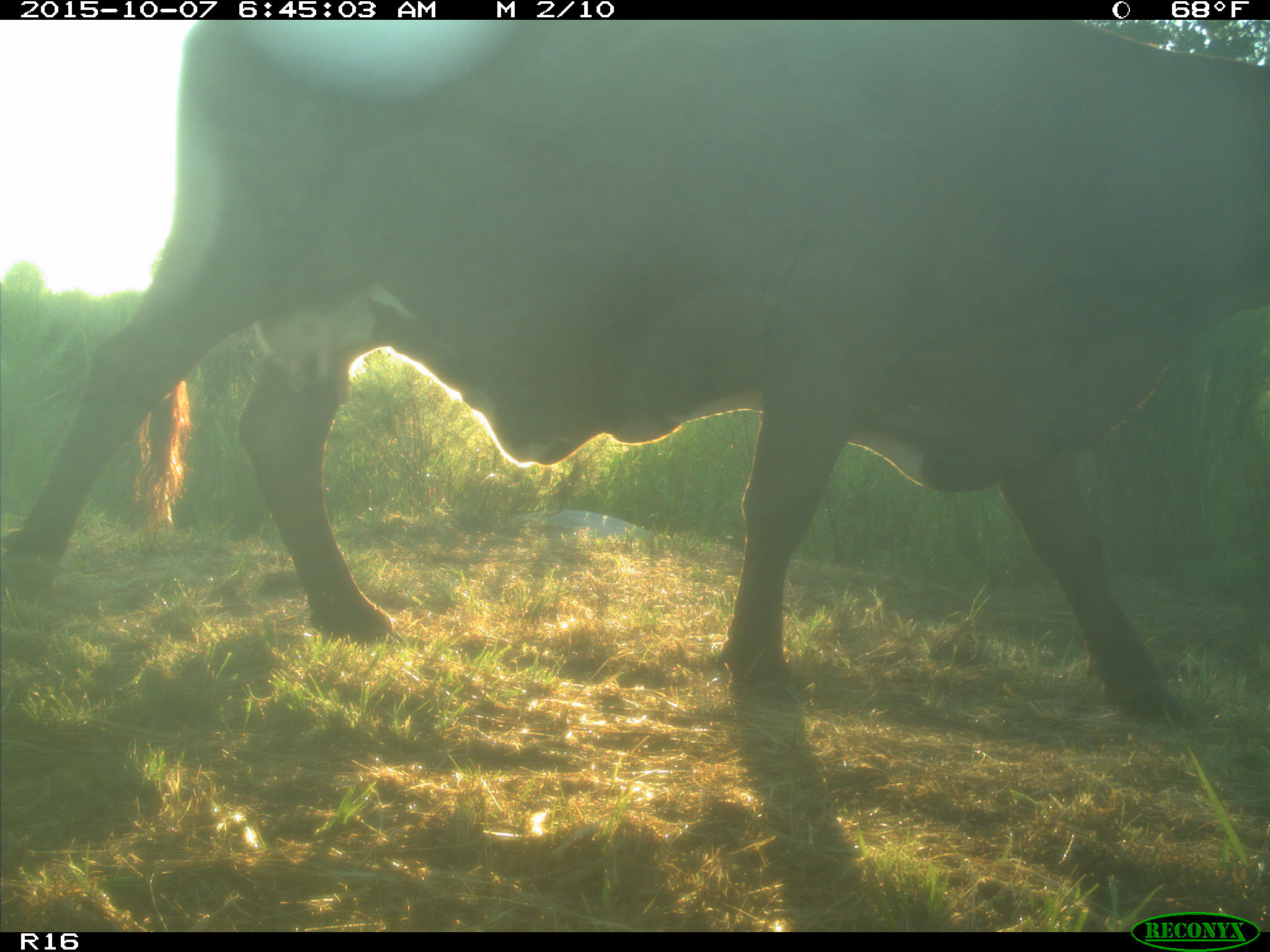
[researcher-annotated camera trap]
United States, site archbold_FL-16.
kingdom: Animalia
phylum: Chordata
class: Mammalia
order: Artiodactyla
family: Bovidae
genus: Bos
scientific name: Bos taurus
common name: domestic cow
Bos taurus (domestic cow).